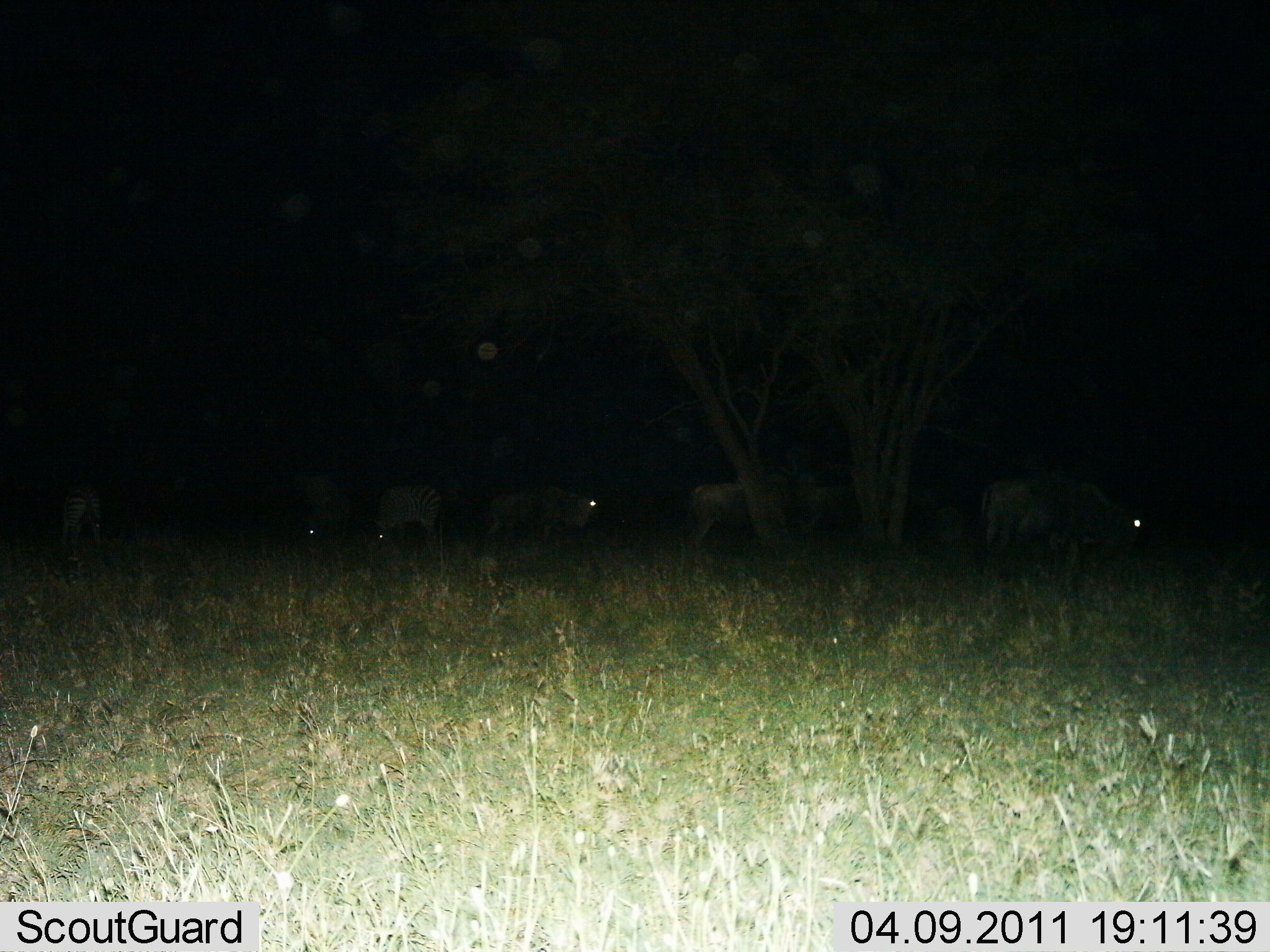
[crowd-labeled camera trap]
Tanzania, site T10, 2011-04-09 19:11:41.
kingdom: Animalia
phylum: Chordata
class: Mammalia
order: Artiodactyla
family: Bovidae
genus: Connochaetes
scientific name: Connochaetes taurinus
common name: blue wildebeest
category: wildebeest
Wildebeest (blue wildebeest) (Connochaetes taurinus), count 6. Behavior (volunteer vote fractions): standing 50%, resting 0%, moving 14%, interacting 0%. Young present (vote fraction): 0%. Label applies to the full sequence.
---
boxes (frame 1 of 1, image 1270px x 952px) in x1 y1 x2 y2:
animal: 969 460 1162 568; 673 468 843 566; 483 468 603 553; 275 470 352 552; 369 480 445 554; 55 476 108 558